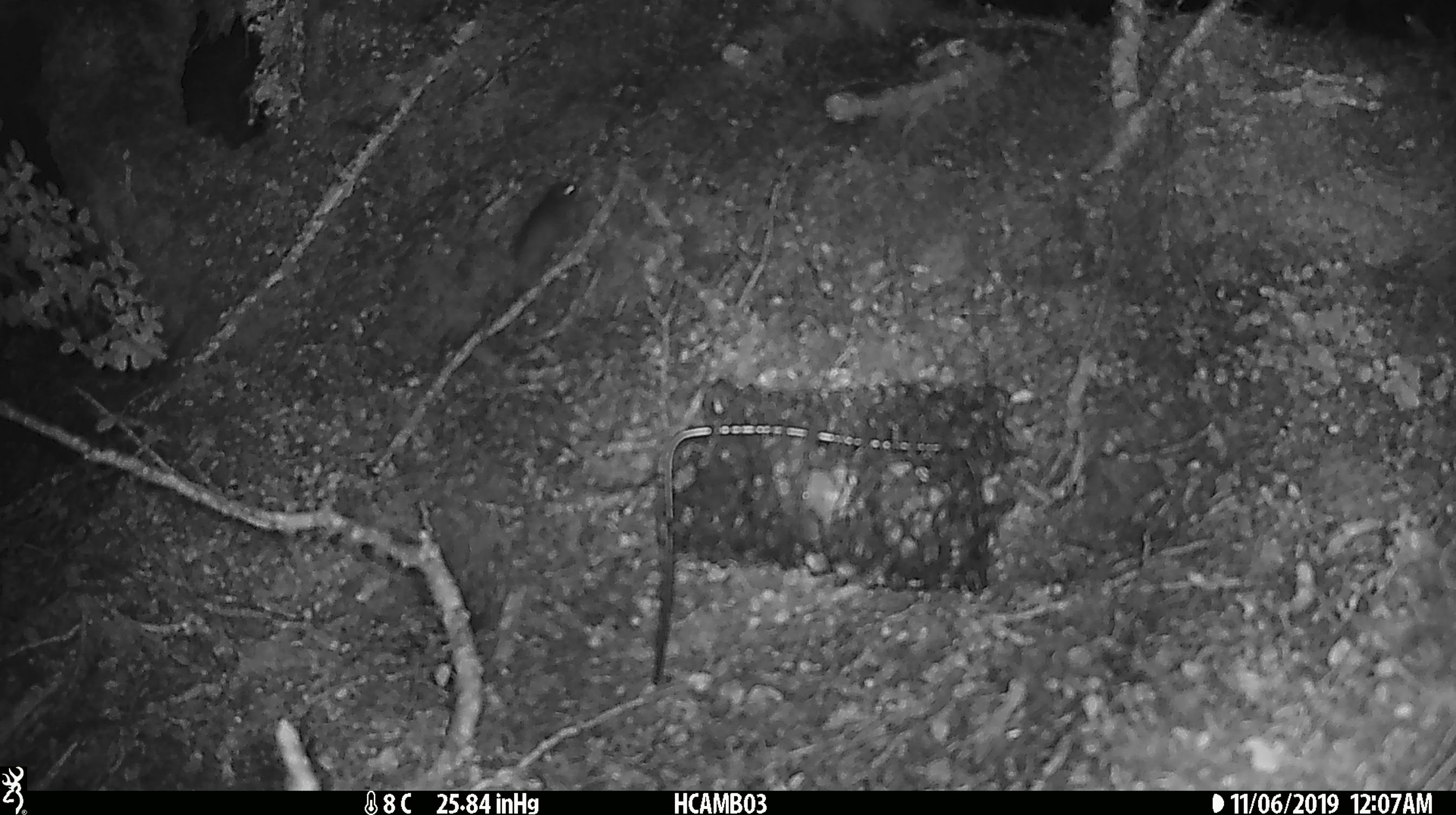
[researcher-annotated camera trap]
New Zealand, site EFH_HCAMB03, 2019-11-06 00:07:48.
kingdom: Animalia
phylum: Chordata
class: Mammalia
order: Rodentia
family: Muridae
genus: Mus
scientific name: Mus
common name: mouse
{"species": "mouse (Mus)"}